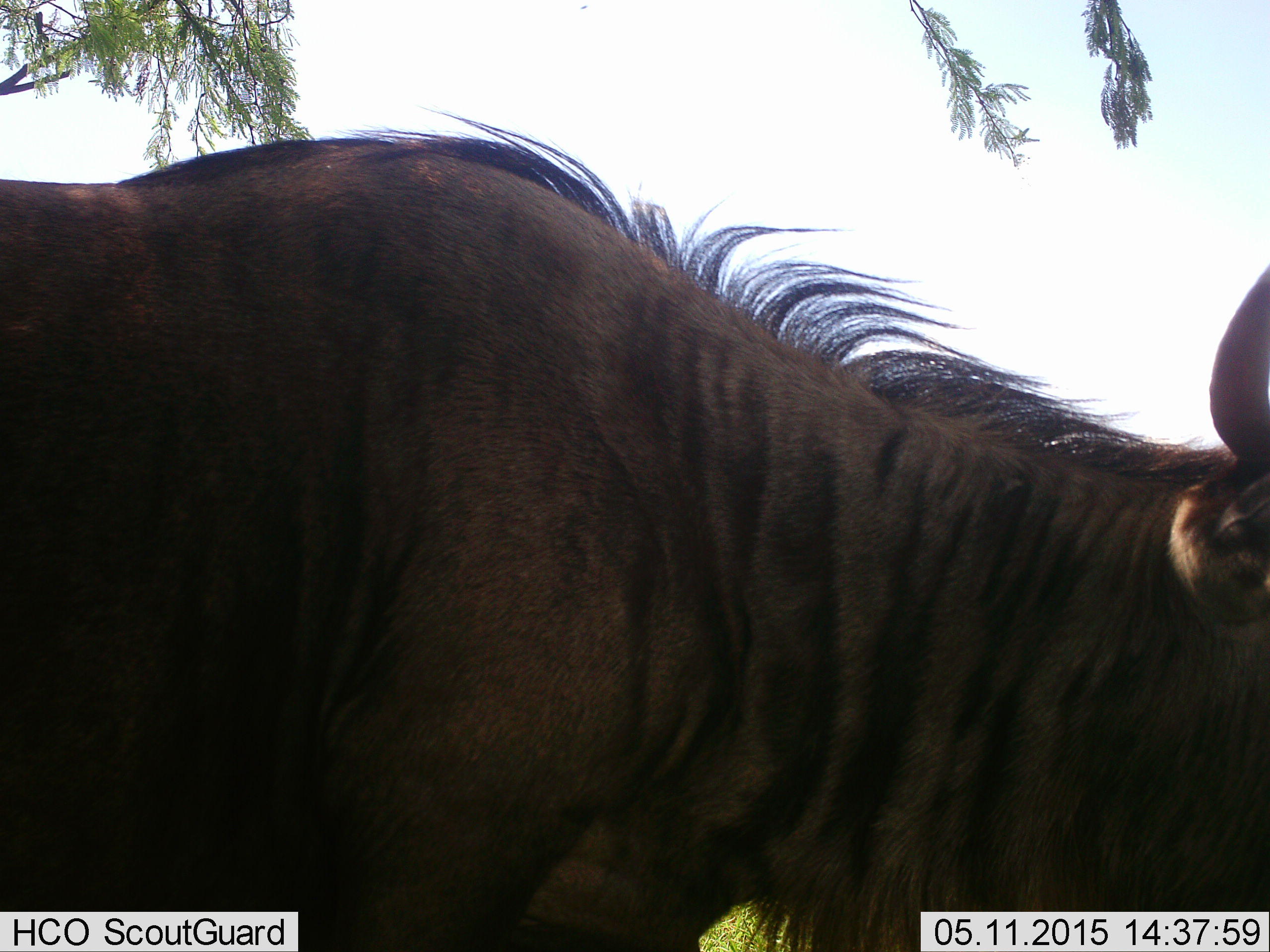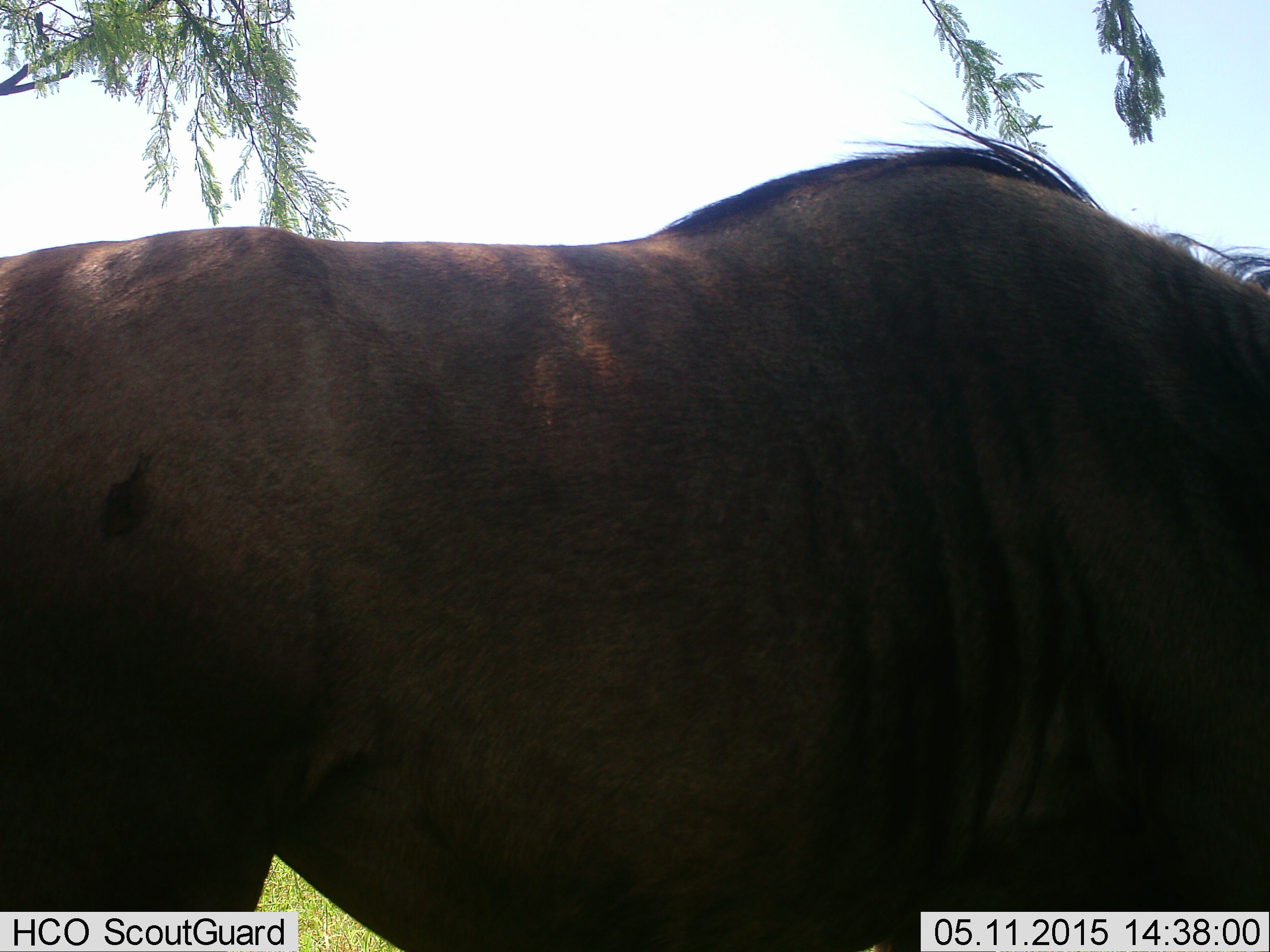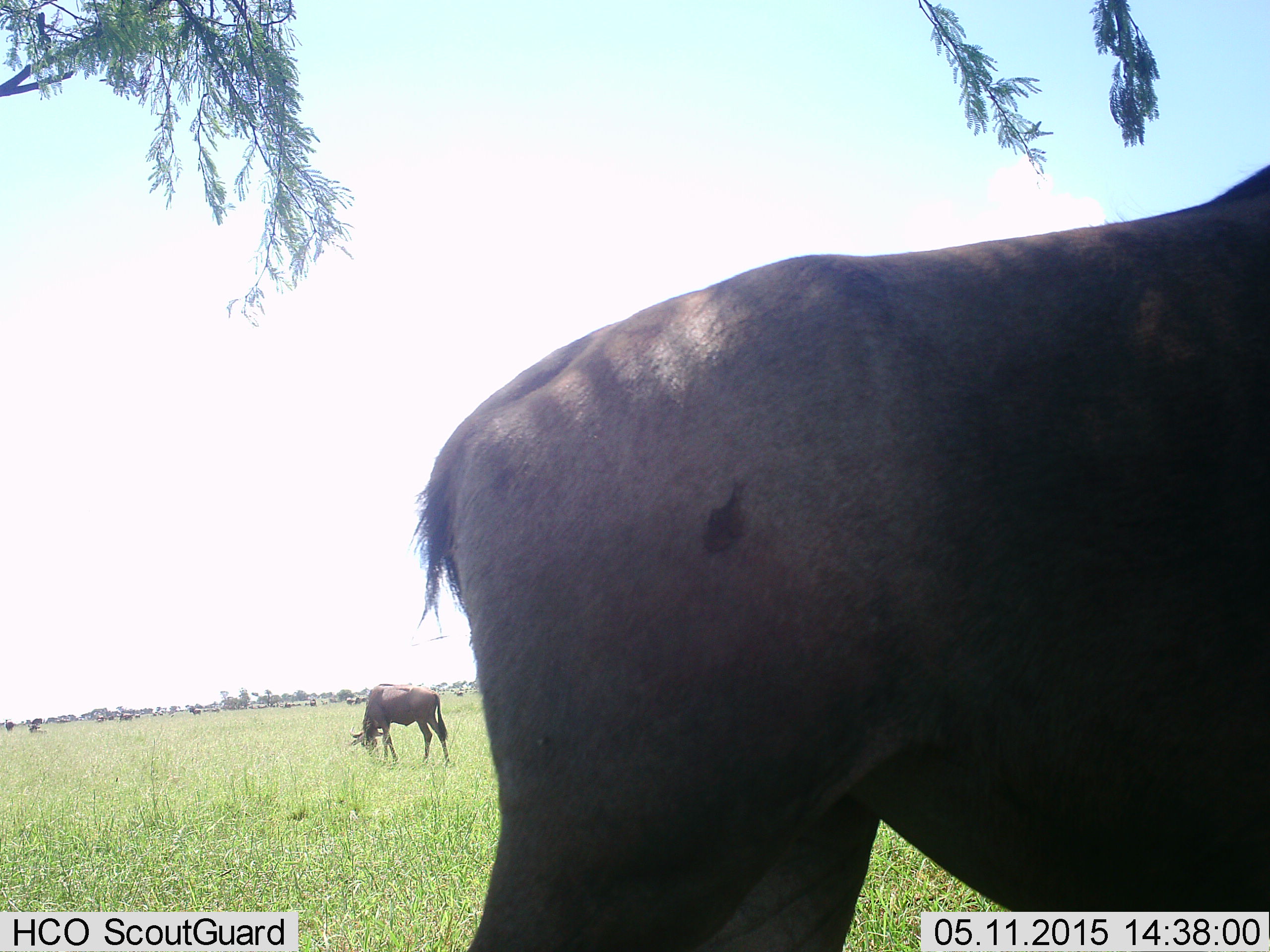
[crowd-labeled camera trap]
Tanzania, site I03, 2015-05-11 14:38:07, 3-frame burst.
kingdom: Animalia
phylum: Chordata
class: Mammalia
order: Artiodactyla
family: Bovidae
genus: Connochaetes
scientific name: Connochaetes taurinus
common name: blue wildebeest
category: wildebeest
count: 2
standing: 70%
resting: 0%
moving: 30%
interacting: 0%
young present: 0%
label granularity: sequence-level